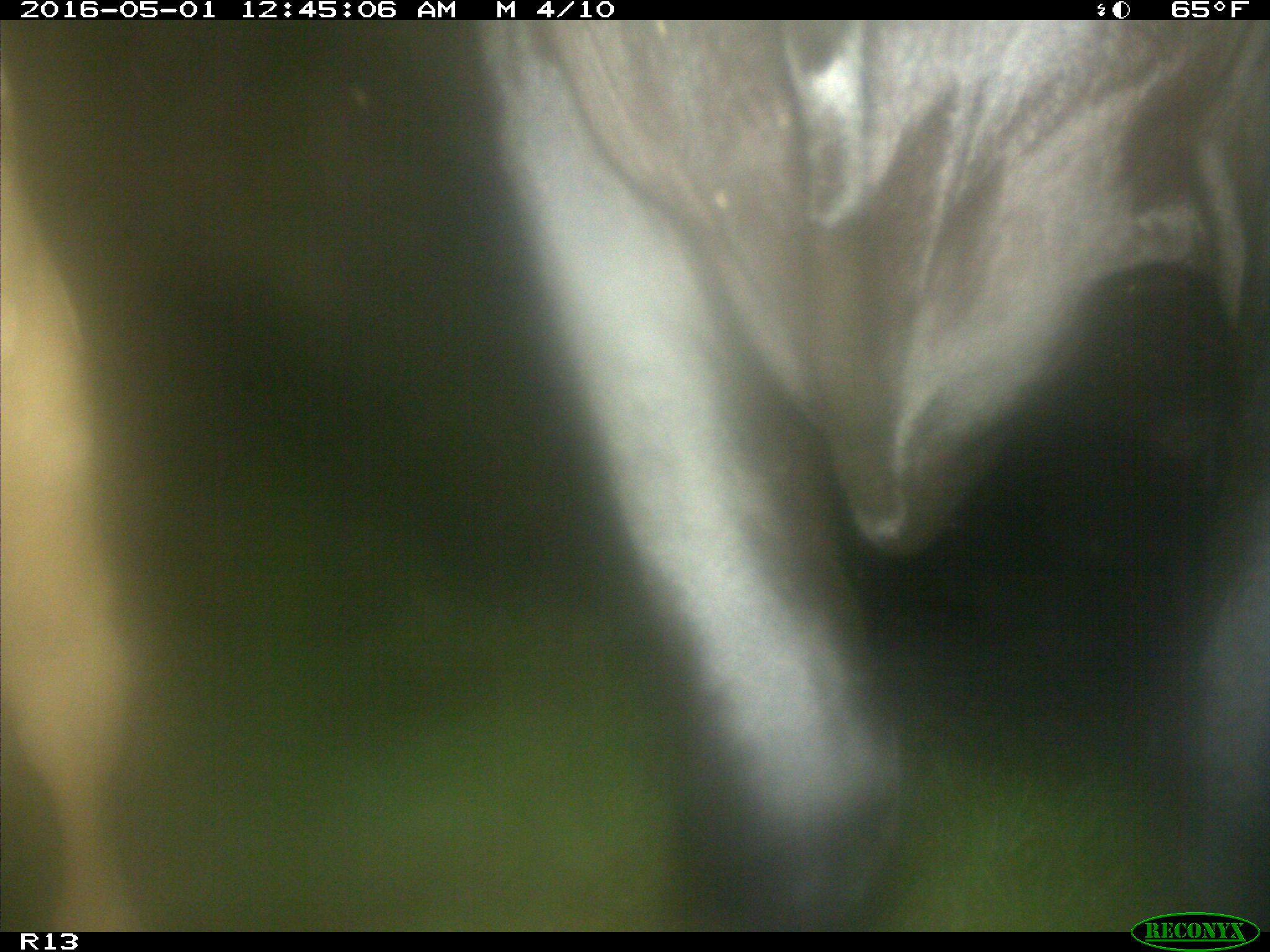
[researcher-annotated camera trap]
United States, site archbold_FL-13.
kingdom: Animalia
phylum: Chordata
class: Mammalia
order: Artiodactyla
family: Bovidae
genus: Bos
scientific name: Bos taurus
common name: domestic cow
Bos taurus (domestic cow).